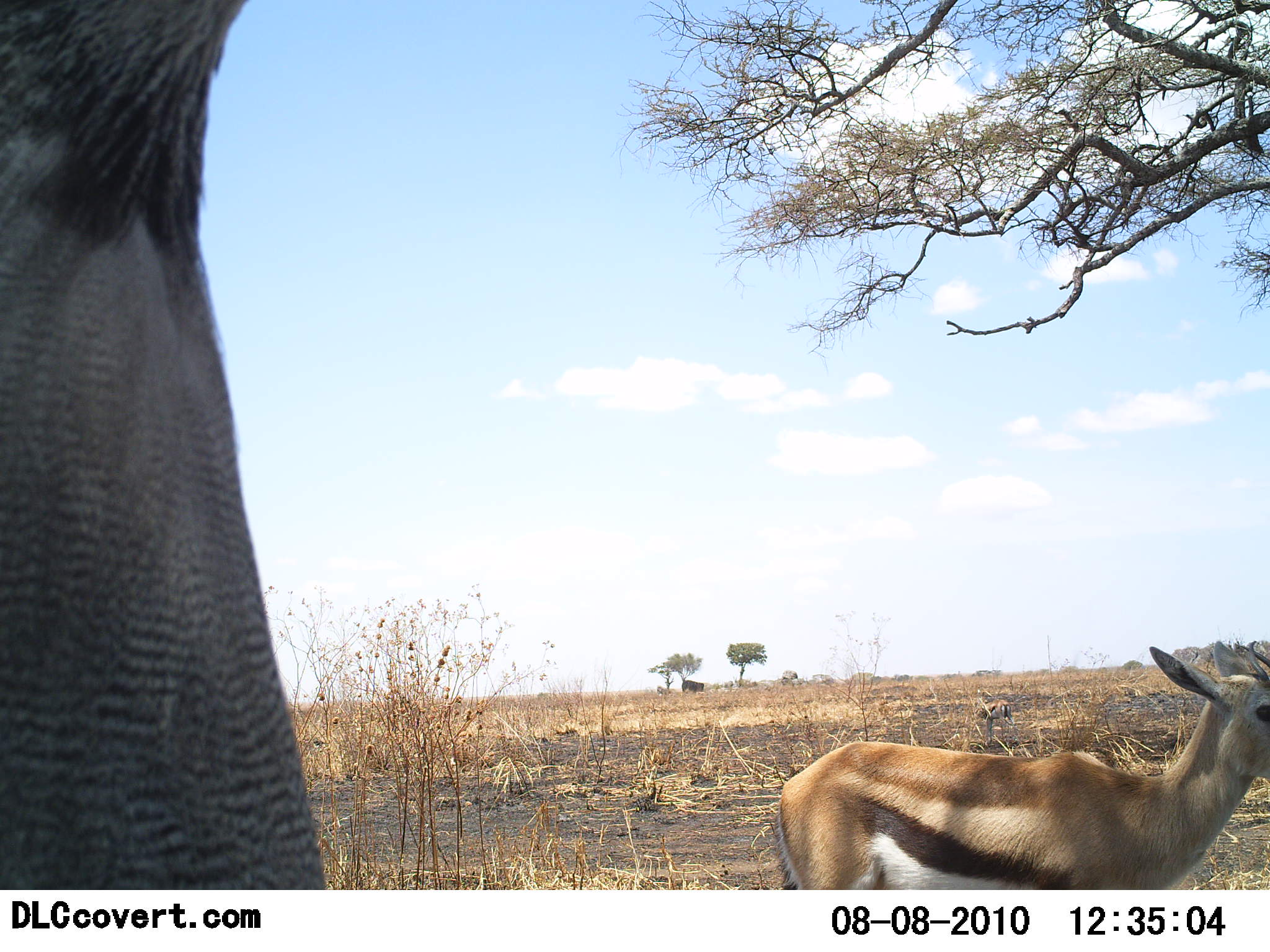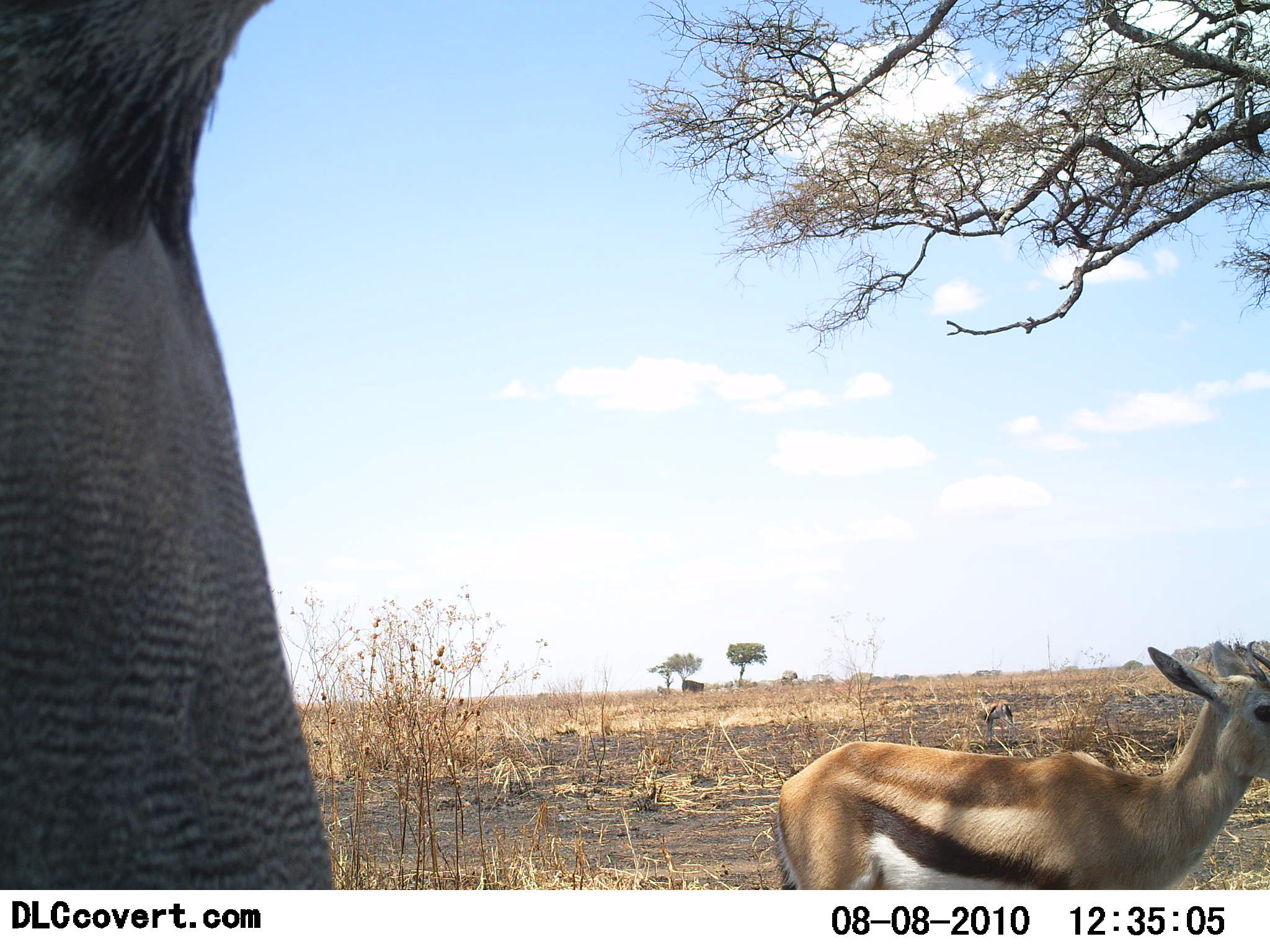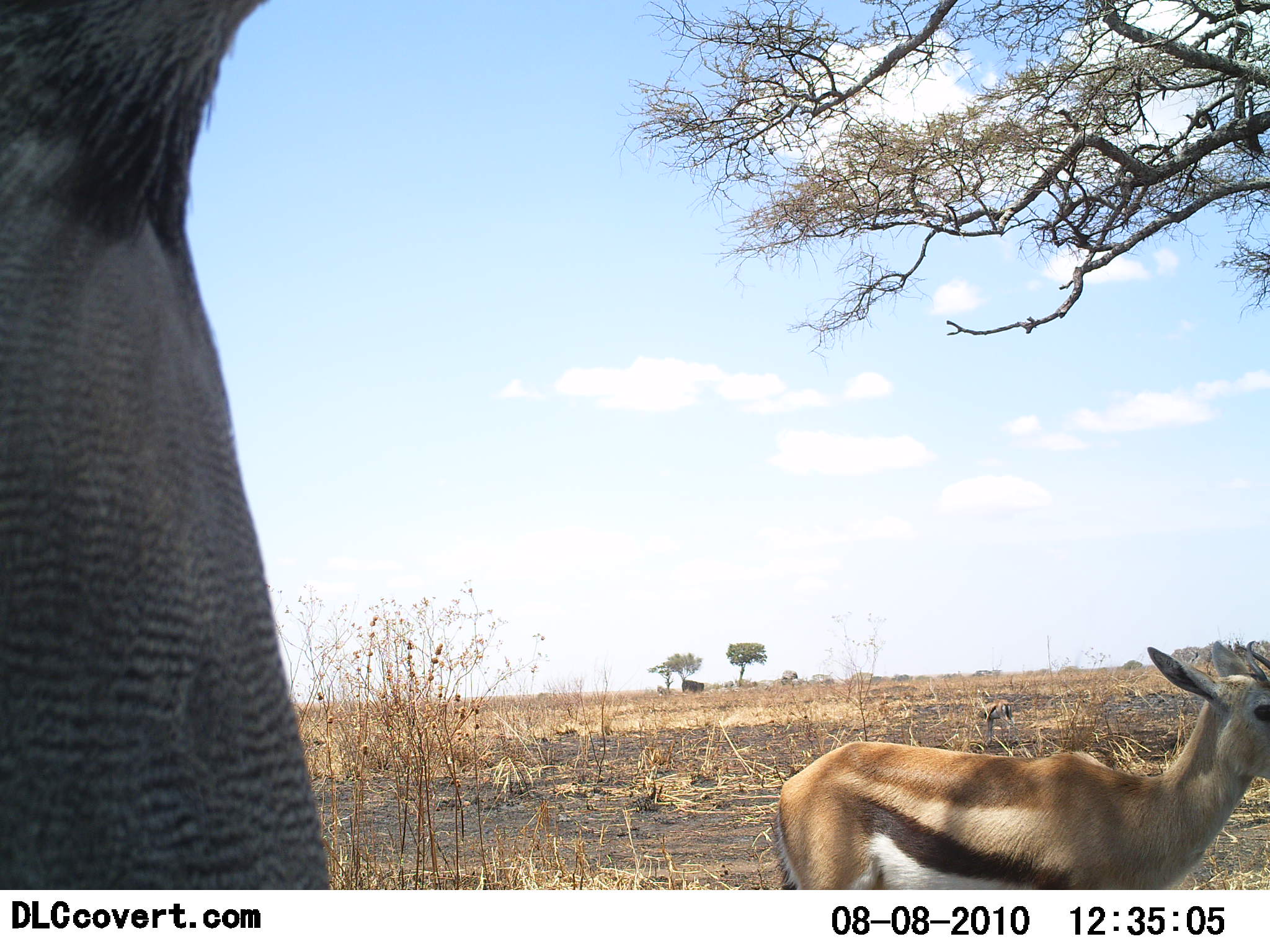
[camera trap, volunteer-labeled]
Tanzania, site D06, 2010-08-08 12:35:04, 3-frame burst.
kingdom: Animalia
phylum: Chordata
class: Mammalia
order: Artiodactyla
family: Bovidae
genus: Eudorcas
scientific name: Eudorcas thomsonii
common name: thomson's gazelle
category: gazellethomsons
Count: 1.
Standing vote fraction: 91%.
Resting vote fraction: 0%.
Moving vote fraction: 9%.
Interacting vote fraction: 0%.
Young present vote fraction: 4%.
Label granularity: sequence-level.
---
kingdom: Animalia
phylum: Chordata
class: Aves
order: Galliformes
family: Numididae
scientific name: Numididae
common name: guinea fowl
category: guineafowl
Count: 1.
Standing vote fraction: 86%.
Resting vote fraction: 0%.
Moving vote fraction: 14%.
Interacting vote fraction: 0%.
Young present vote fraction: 0%.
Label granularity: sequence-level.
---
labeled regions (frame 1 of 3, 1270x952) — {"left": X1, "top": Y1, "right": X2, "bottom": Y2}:
animal: {"left": 0, "top": 0, "right": 329, "bottom": 890}; {"left": 776, "top": 640, "right": 1270, "bottom": 890}; {"left": 974, "top": 691, "right": 1020, "bottom": 747}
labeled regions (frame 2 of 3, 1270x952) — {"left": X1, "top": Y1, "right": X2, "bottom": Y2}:
animal: {"left": 0, "top": 0, "right": 338, "bottom": 890}; {"left": 774, "top": 640, "right": 1270, "bottom": 891}; {"left": 976, "top": 687, "right": 1018, "bottom": 746}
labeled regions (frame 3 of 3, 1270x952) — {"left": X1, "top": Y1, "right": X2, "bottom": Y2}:
animal: {"left": 0, "top": 0, "right": 332, "bottom": 891}; {"left": 770, "top": 637, "right": 1270, "bottom": 890}; {"left": 976, "top": 689, "right": 1017, "bottom": 747}